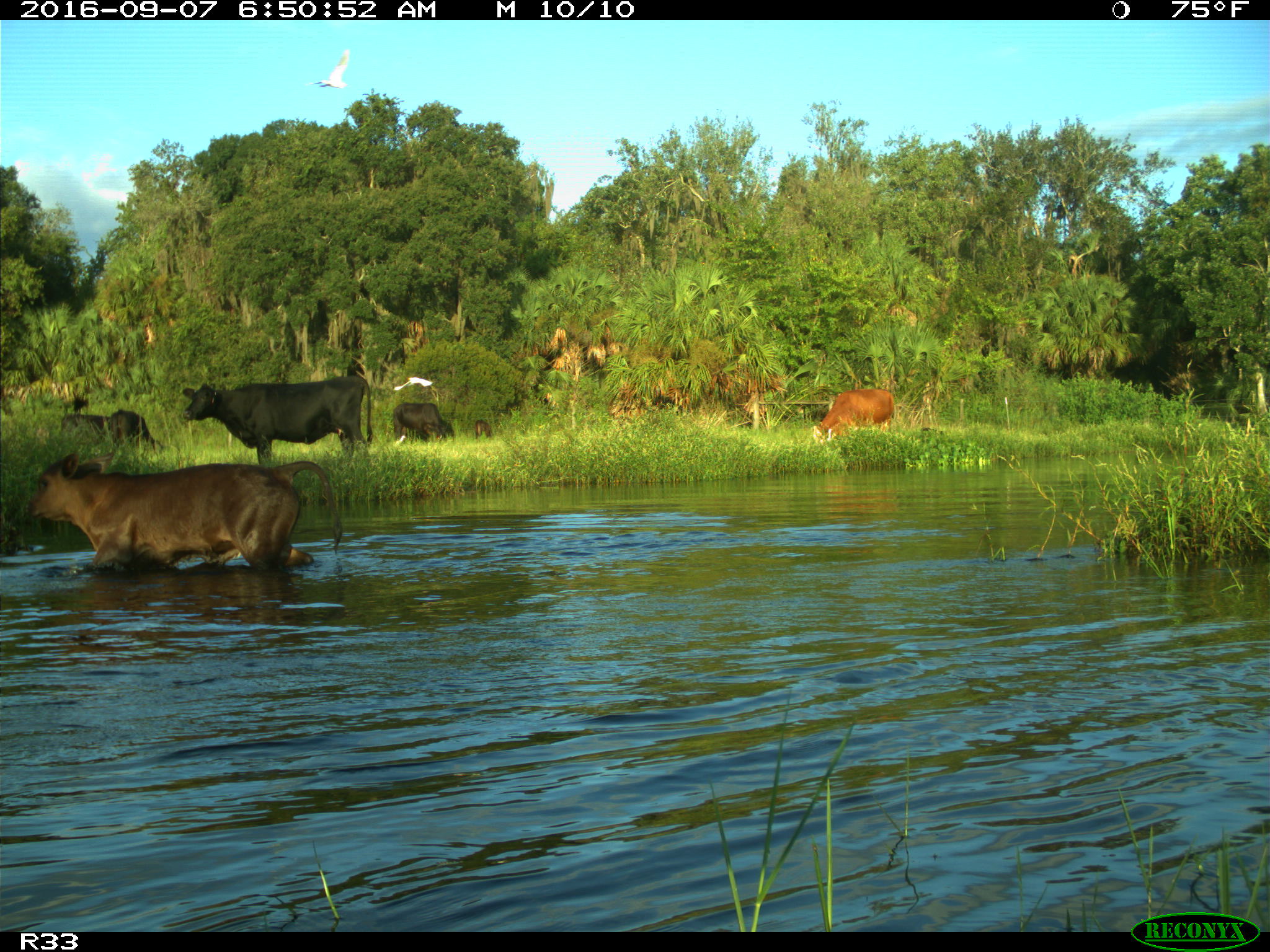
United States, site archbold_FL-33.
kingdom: Animalia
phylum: Chordata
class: Mammalia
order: Artiodactyla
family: Bovidae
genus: Bos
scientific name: Bos taurus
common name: domestic cow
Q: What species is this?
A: Bos taurus (domestic cow).